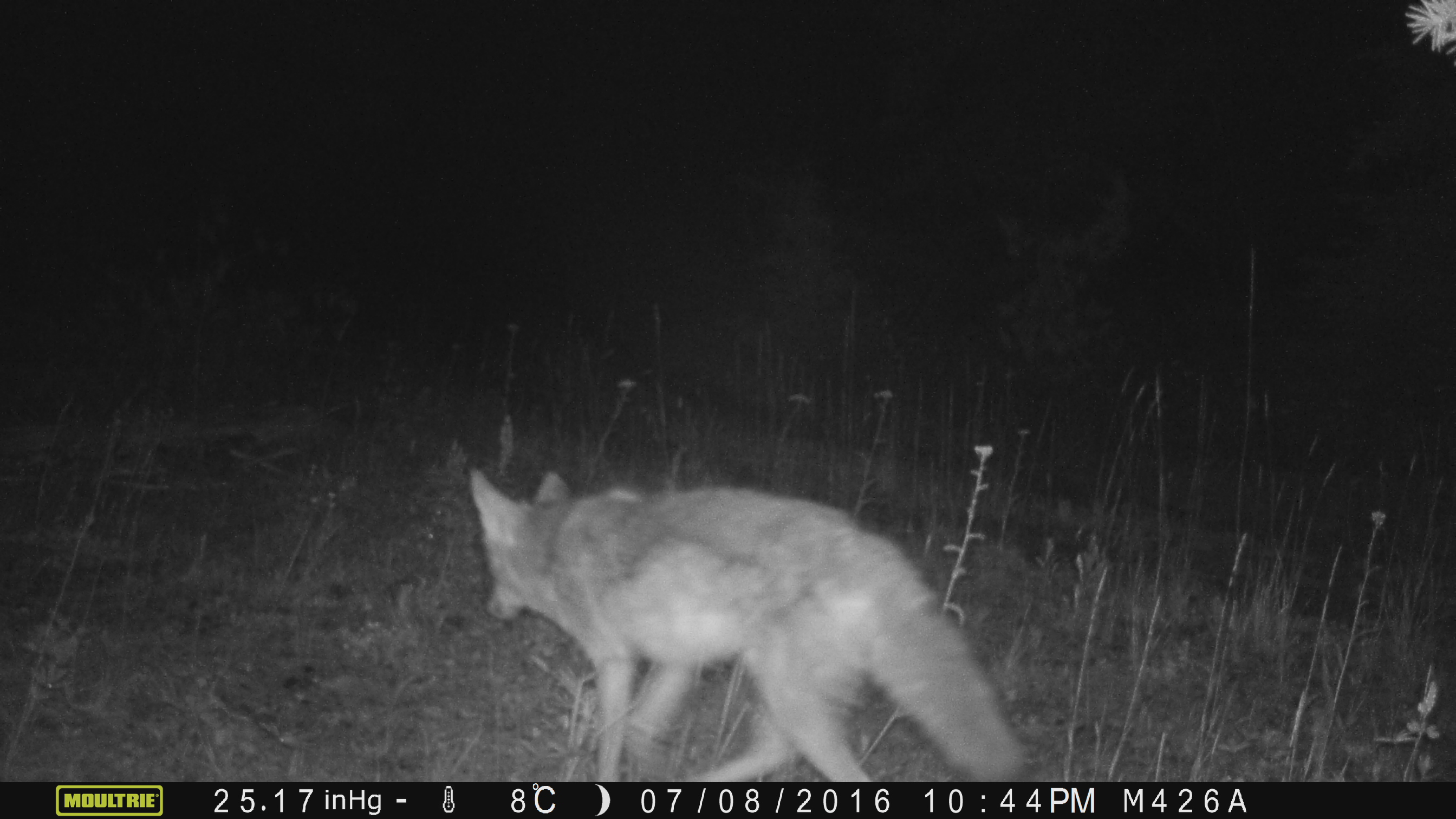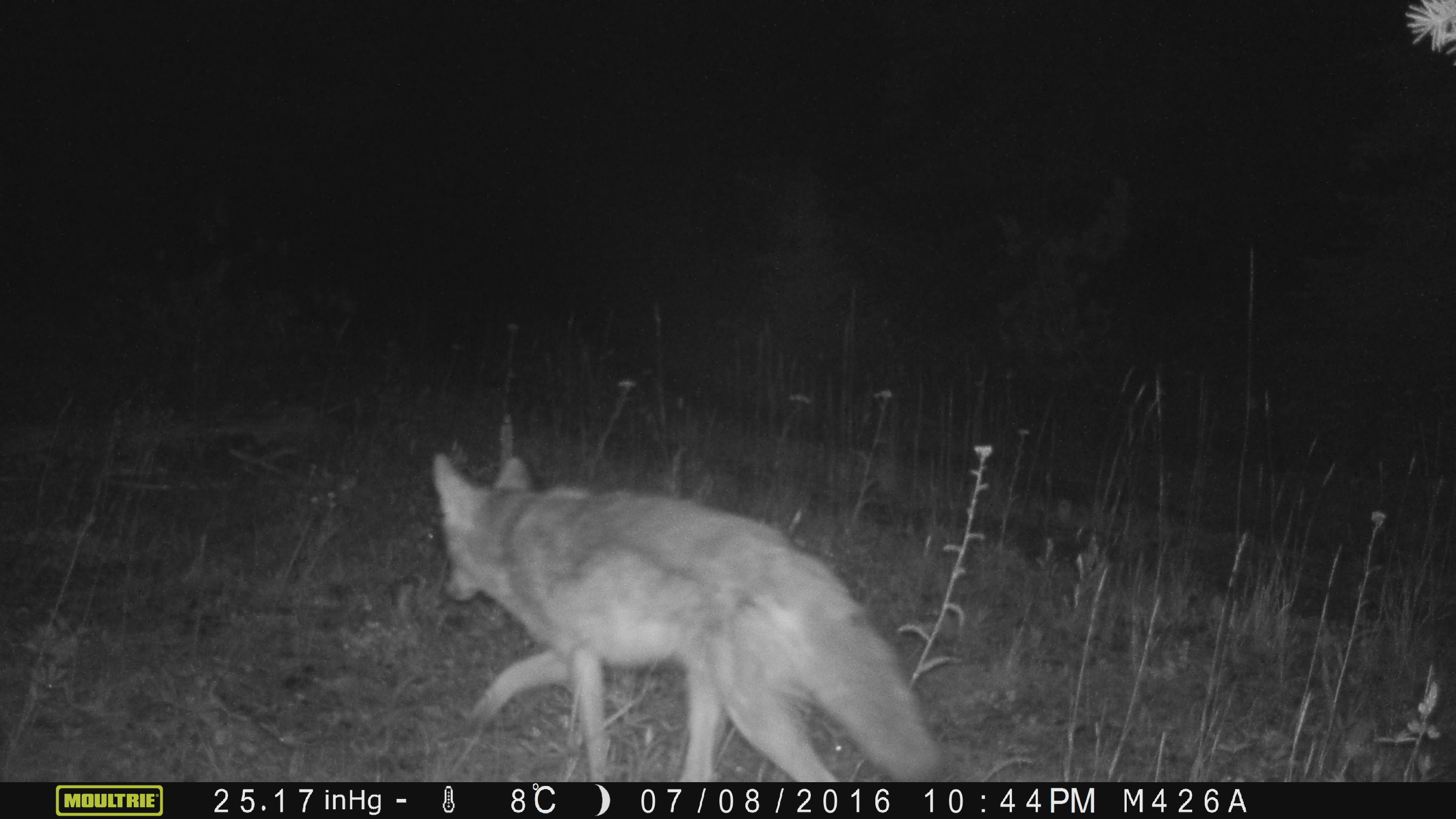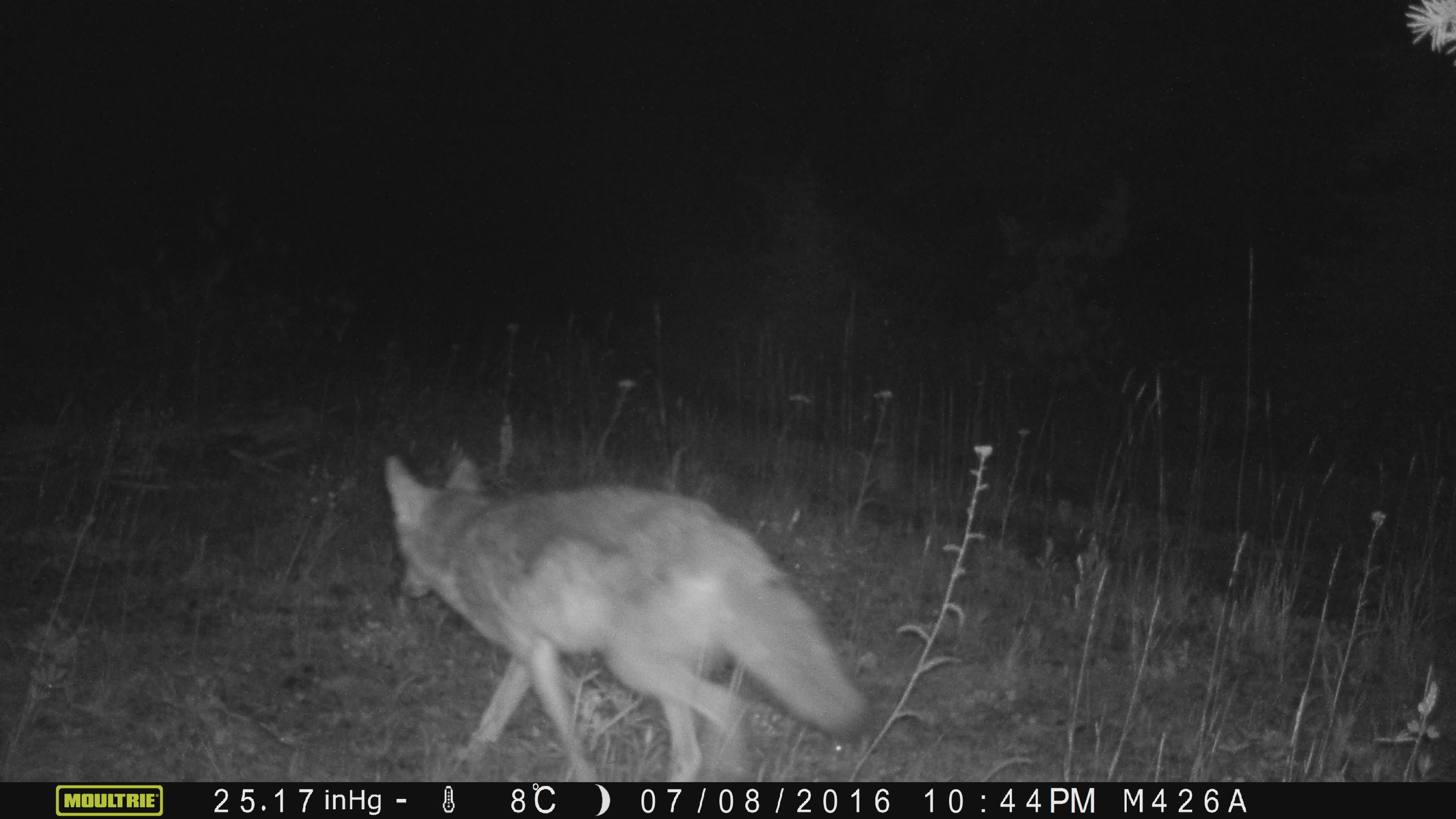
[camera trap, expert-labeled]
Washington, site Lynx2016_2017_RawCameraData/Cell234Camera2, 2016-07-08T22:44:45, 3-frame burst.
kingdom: Animalia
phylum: Chordata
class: Mammalia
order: Carnivora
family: Canidae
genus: Canis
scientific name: Canis latrans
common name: coyote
Canis latrans (coyote). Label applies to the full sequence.